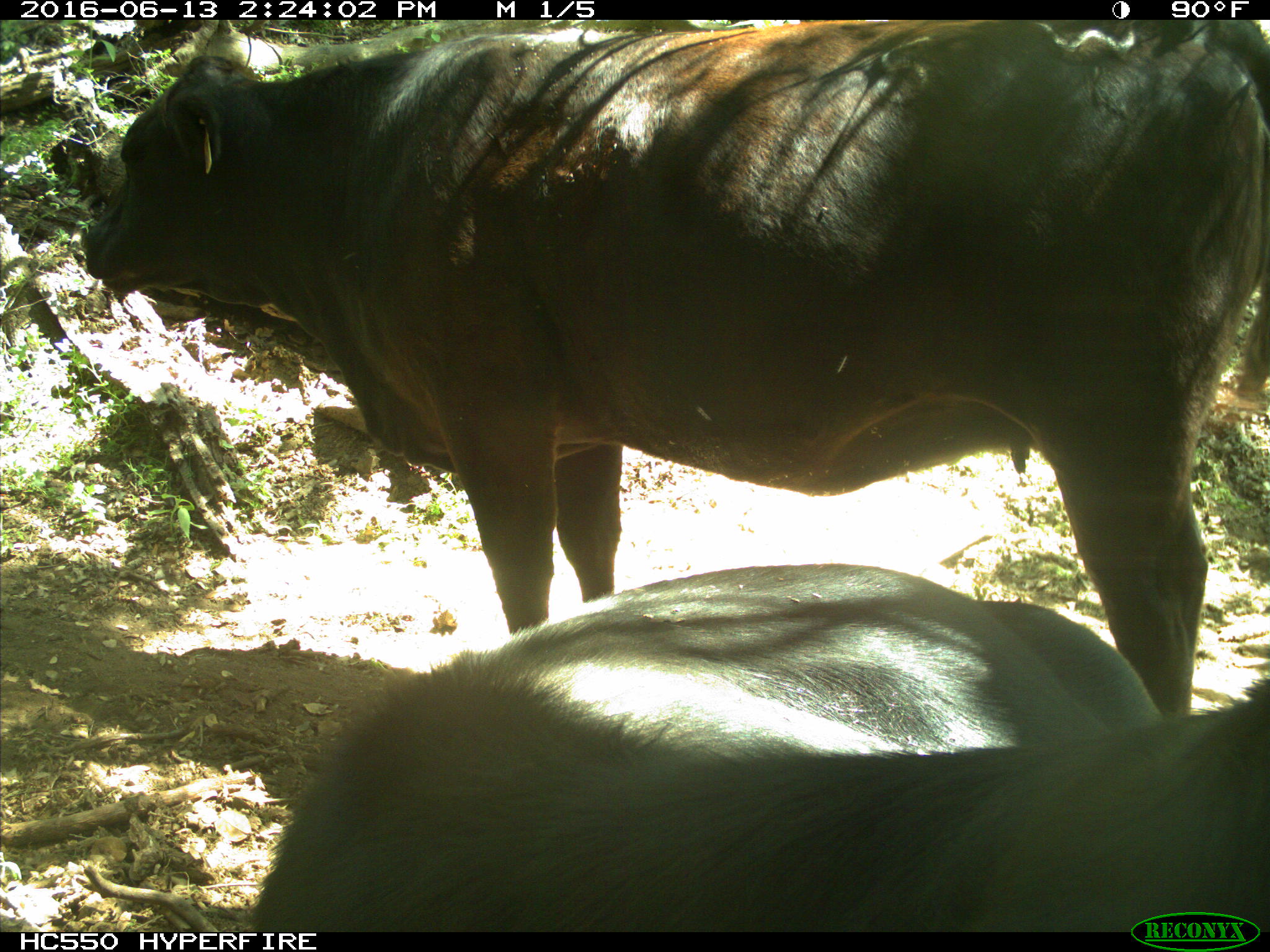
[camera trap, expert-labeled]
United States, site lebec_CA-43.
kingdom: Animalia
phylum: Chordata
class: Mammalia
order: Artiodactyla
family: Bovidae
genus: Bos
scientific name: Bos taurus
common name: domestic cow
Bos taurus (domestic cow).